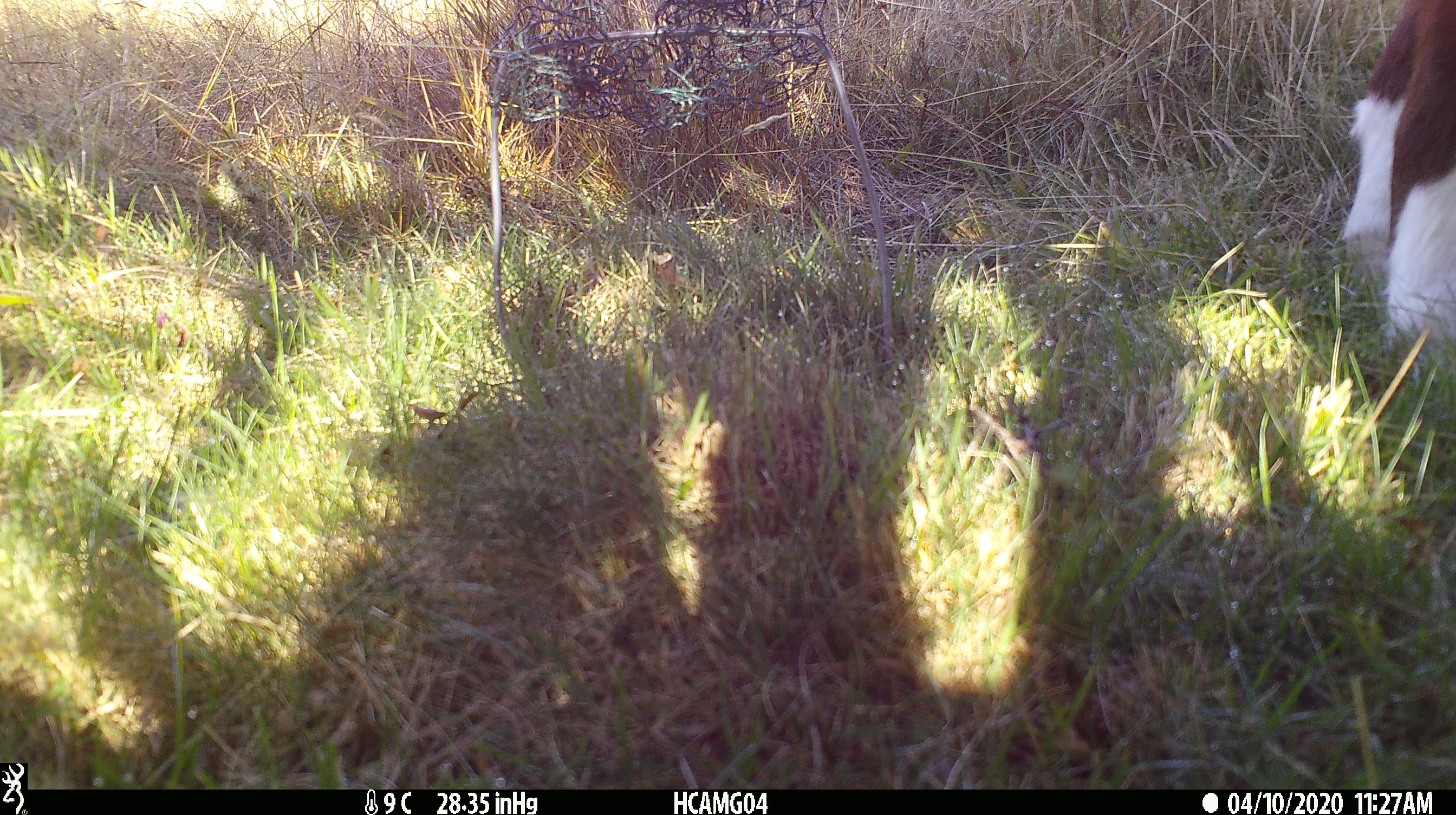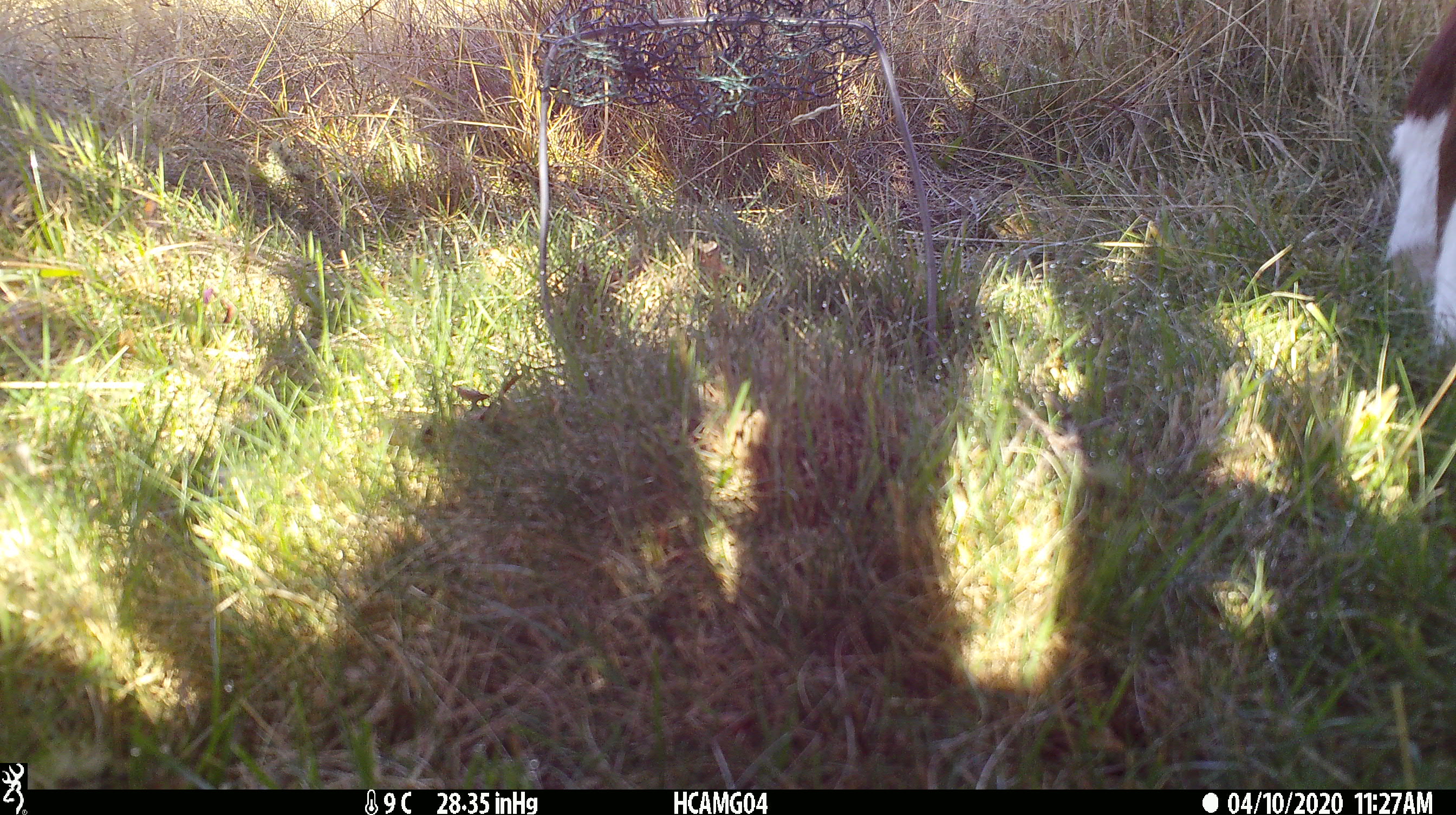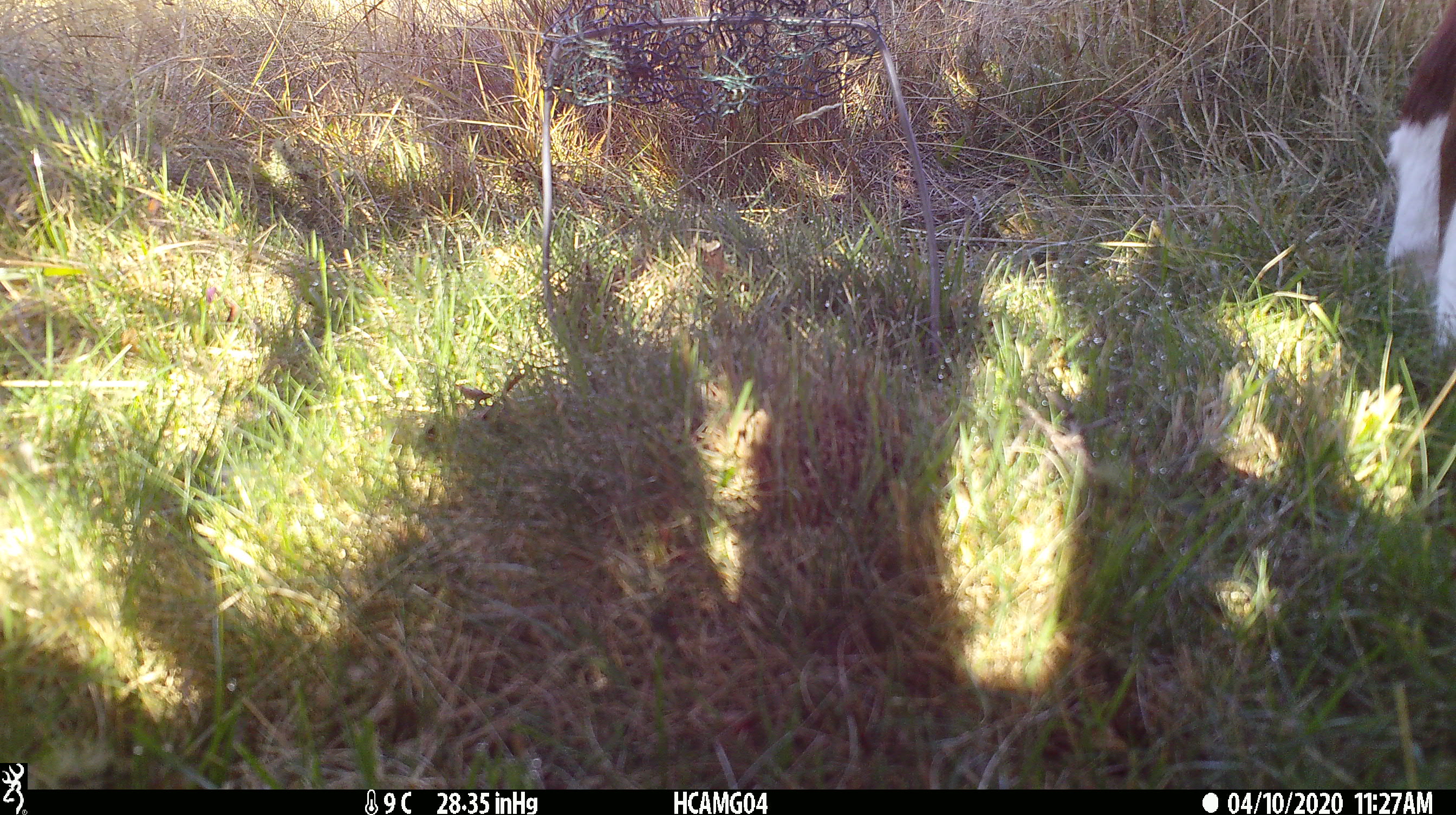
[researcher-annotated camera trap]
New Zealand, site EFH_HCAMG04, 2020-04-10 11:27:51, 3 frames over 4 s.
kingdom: Animalia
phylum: Chordata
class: Mammalia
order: Artiodactyla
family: Bovidae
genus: Bos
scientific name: Bos taurus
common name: domestic cow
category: cow